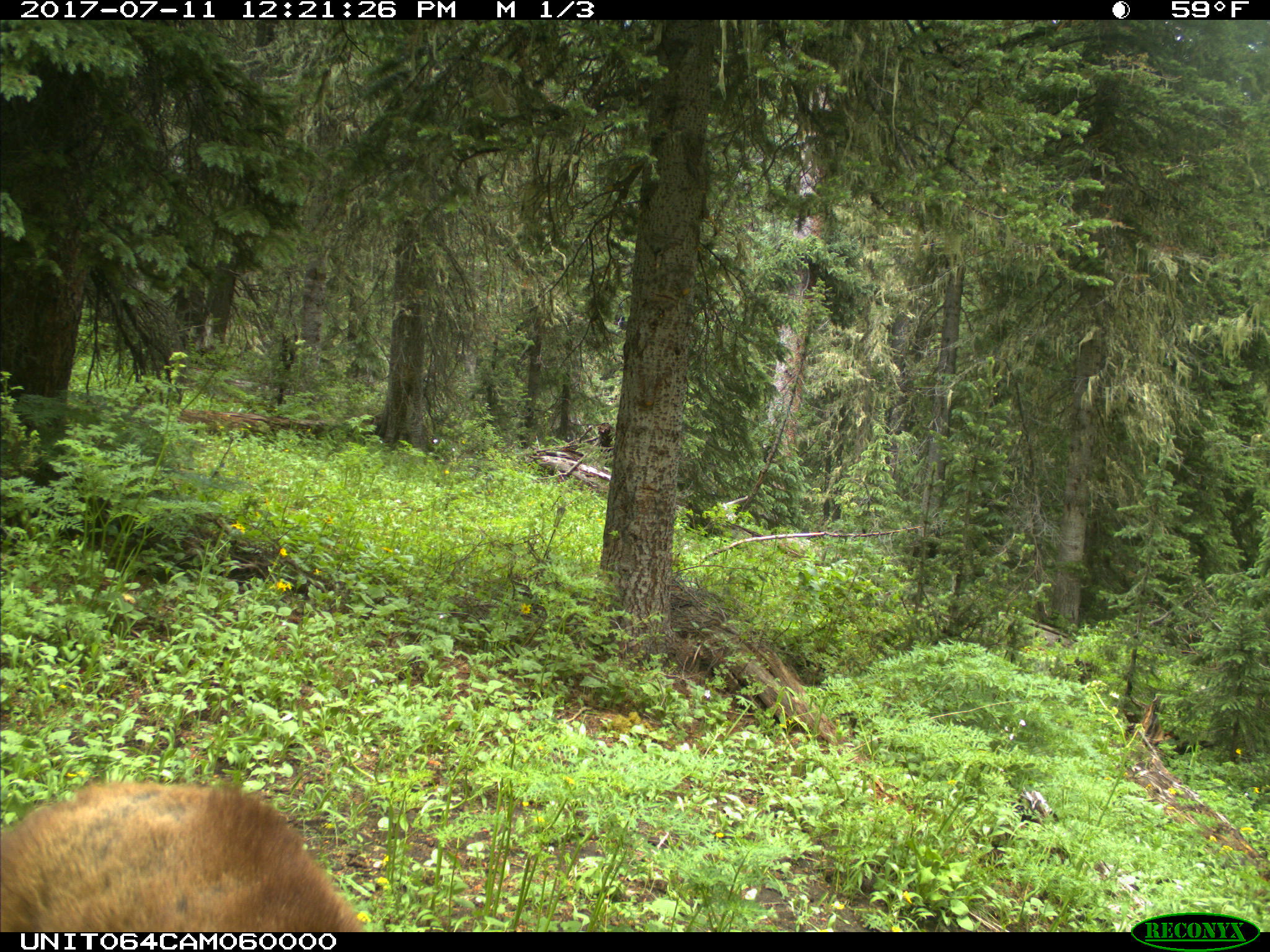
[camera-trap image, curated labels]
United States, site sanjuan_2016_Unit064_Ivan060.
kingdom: Animalia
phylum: Chordata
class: Mammalia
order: Carnivora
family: Ursidae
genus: Ursus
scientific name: Ursus americanus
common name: american black bear